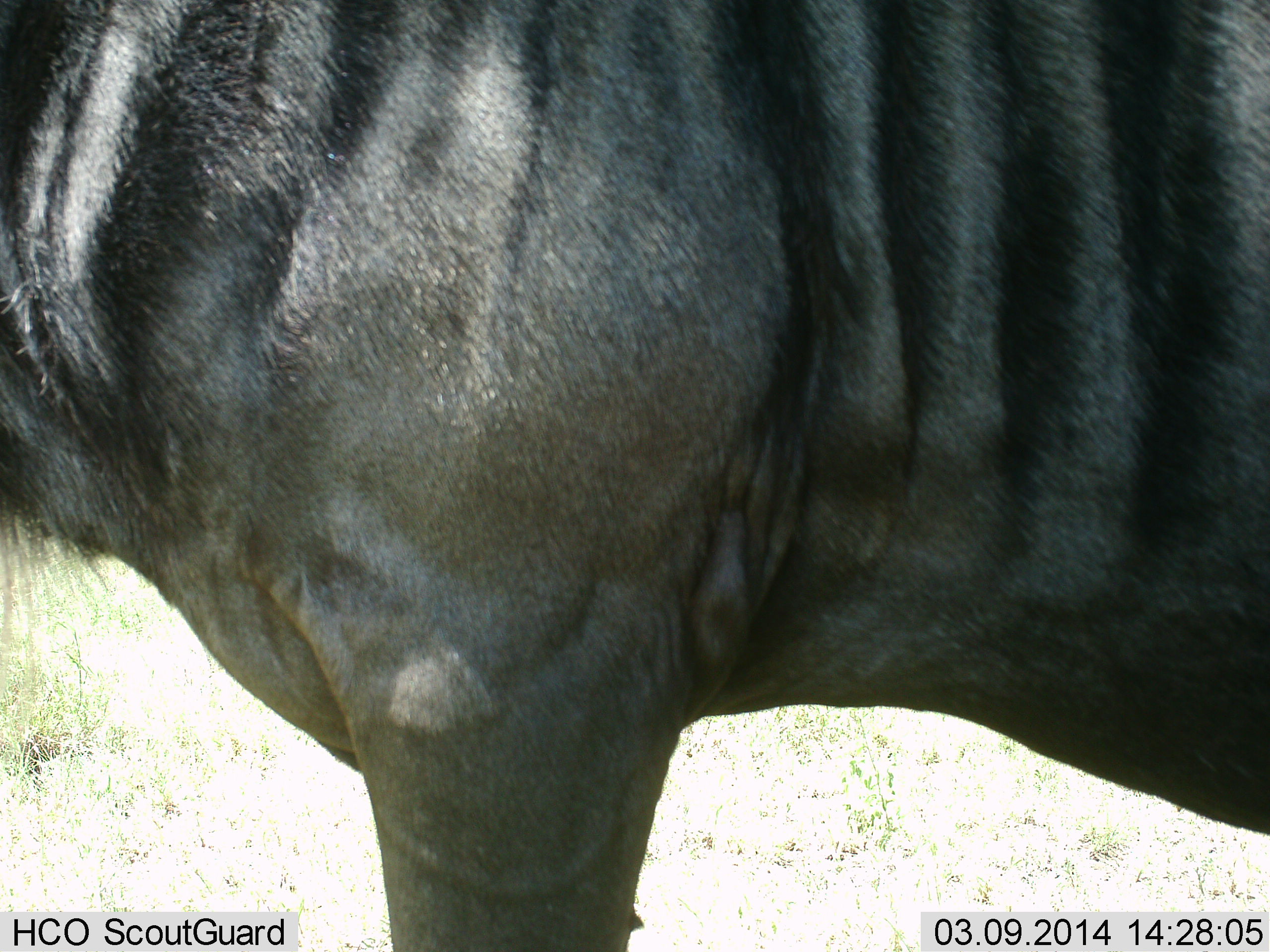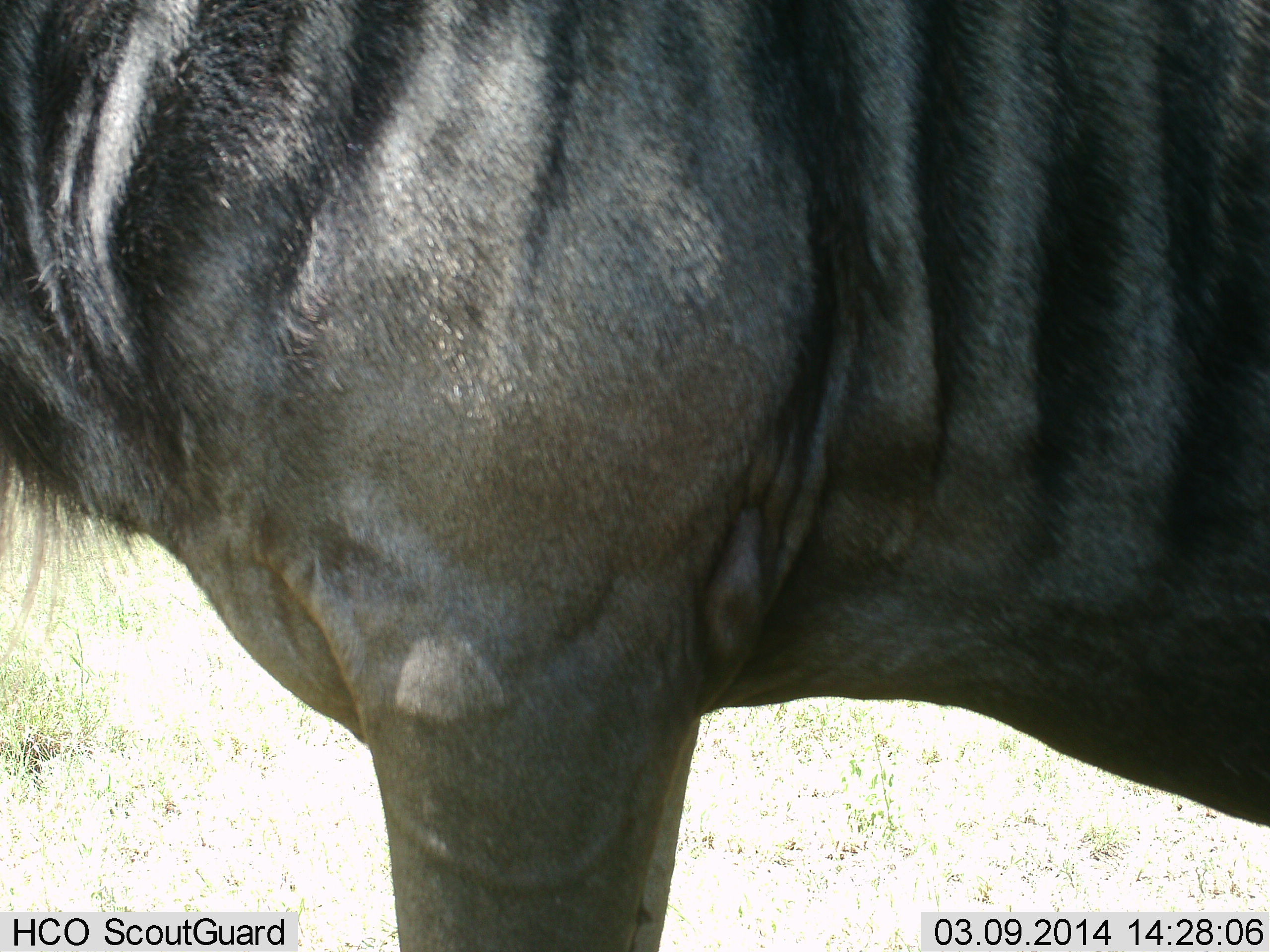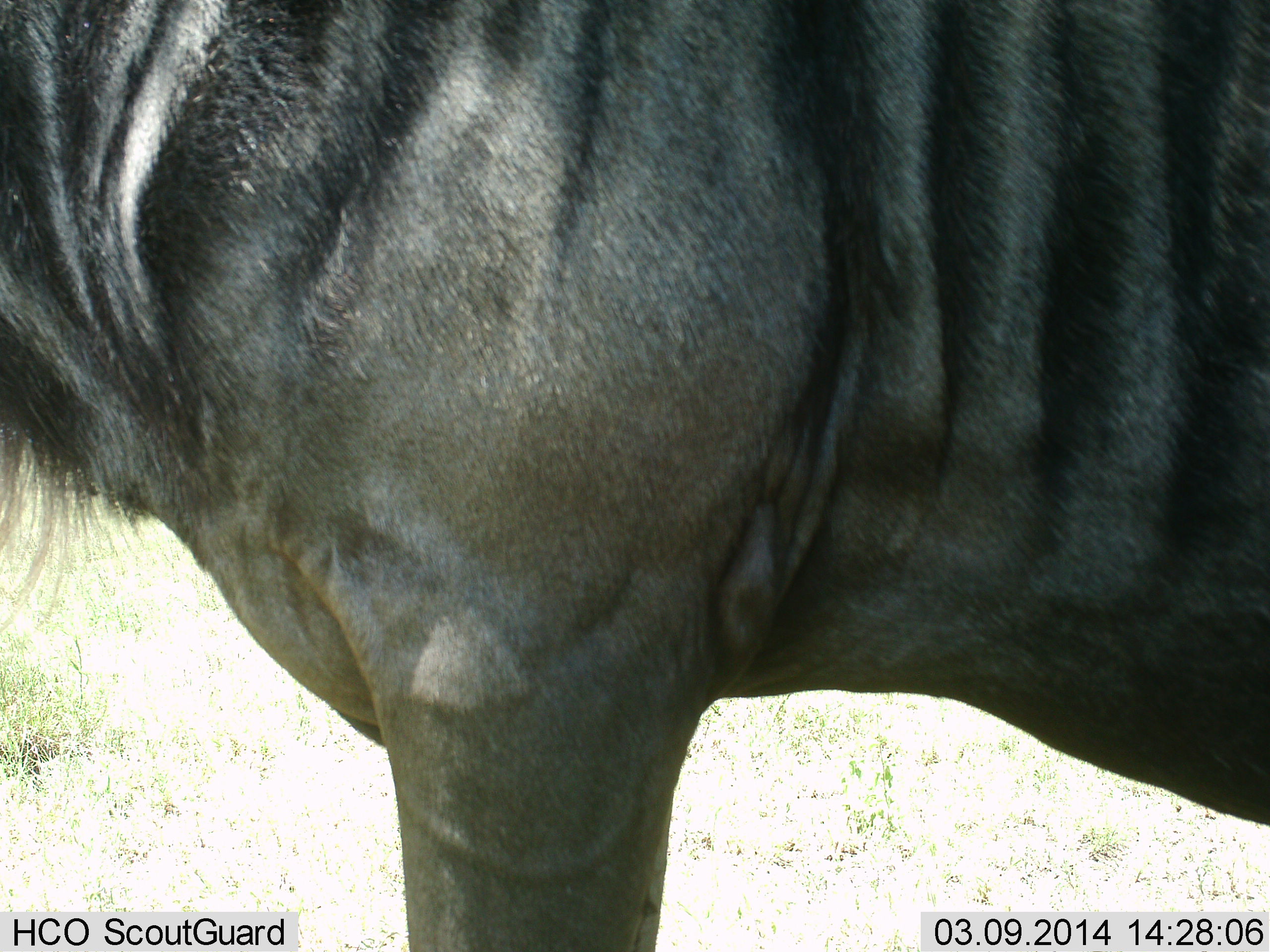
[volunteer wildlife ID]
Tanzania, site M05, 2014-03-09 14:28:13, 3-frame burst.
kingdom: Animalia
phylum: Chordata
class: Mammalia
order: Artiodactyla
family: Bovidae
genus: Connochaetes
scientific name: Connochaetes taurinus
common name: blue wildebeest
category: wildebeest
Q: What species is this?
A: Wildebeest (blue wildebeest) (Connochaetes taurinus).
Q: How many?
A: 1.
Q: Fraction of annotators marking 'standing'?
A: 100%.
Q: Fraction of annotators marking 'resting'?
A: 0%.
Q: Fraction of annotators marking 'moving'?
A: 0%.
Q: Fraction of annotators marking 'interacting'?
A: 0%.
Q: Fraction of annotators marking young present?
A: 0%.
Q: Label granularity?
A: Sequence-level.